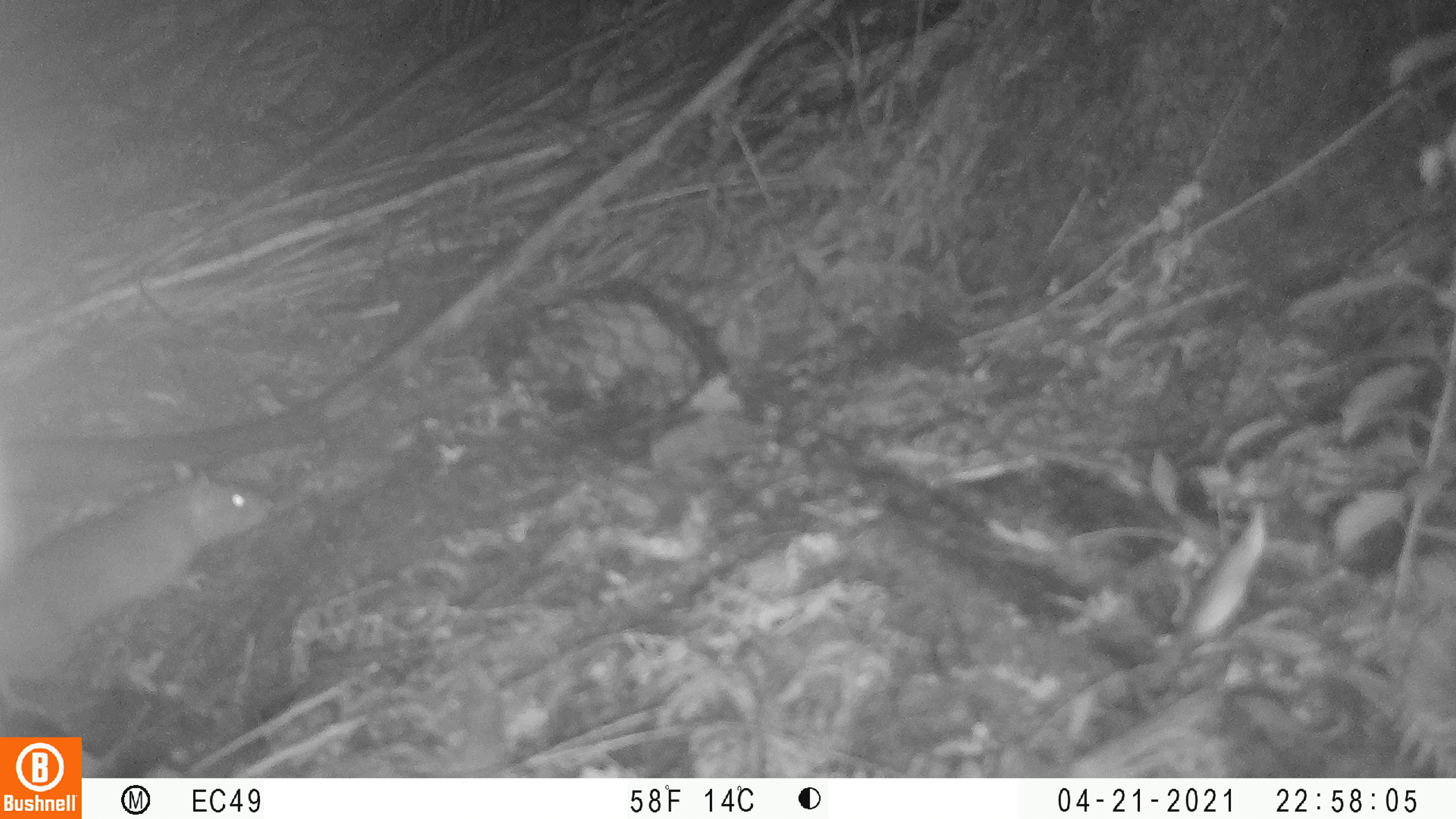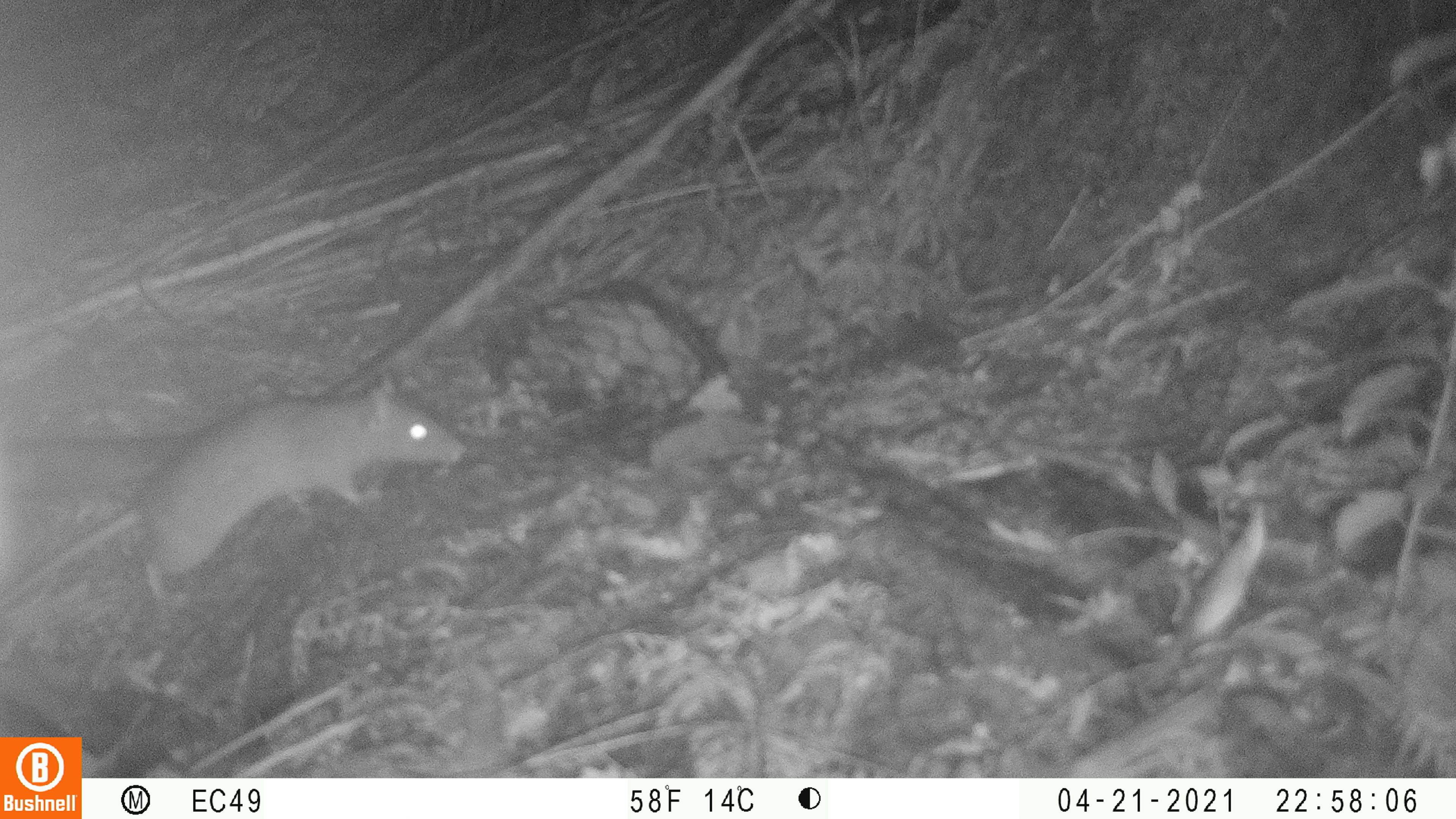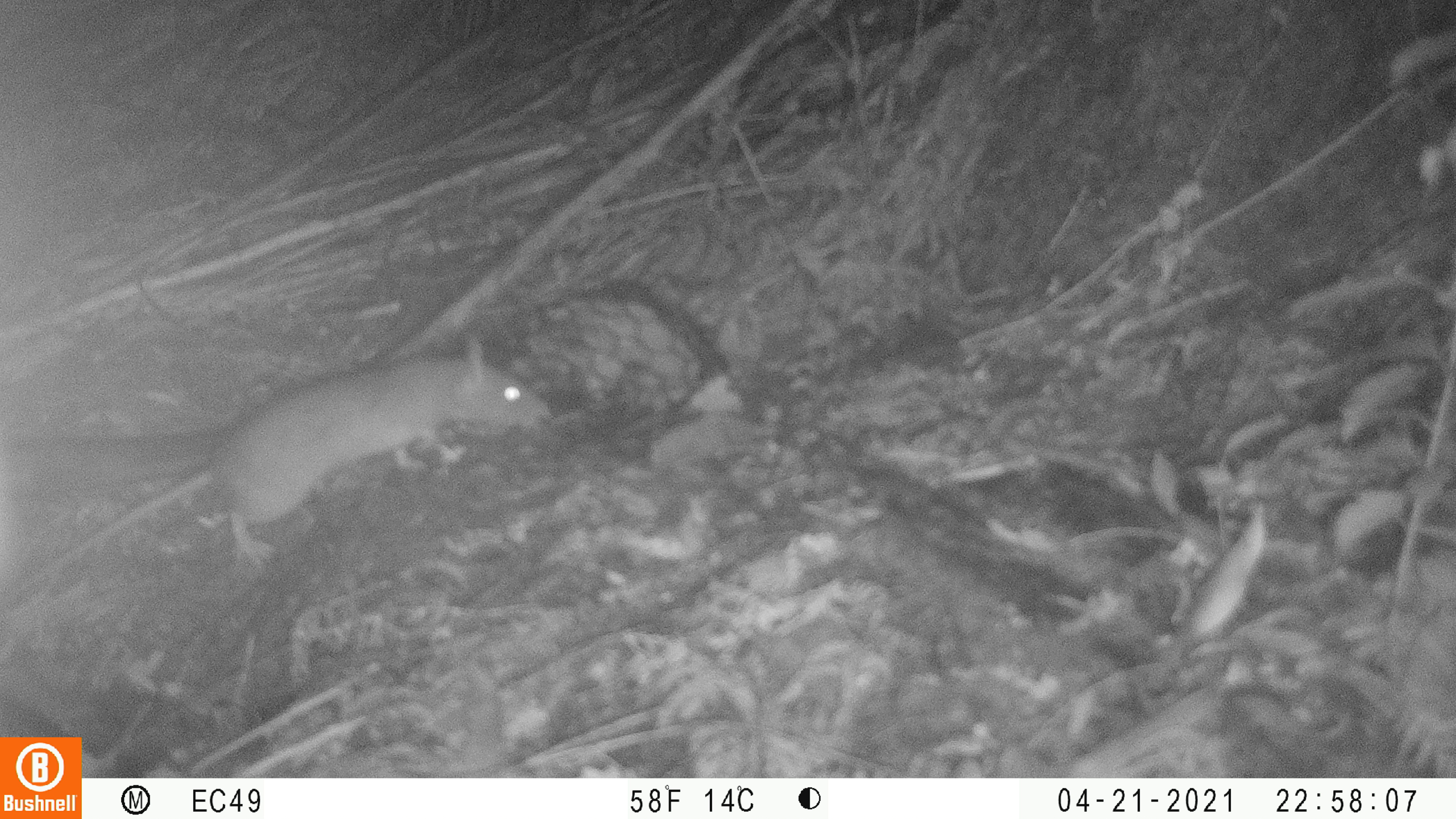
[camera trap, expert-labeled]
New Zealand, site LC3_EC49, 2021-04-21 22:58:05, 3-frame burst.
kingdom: Animalia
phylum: Chordata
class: Mammalia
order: Rodentia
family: Muridae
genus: Rattus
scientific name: Rattus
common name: rat